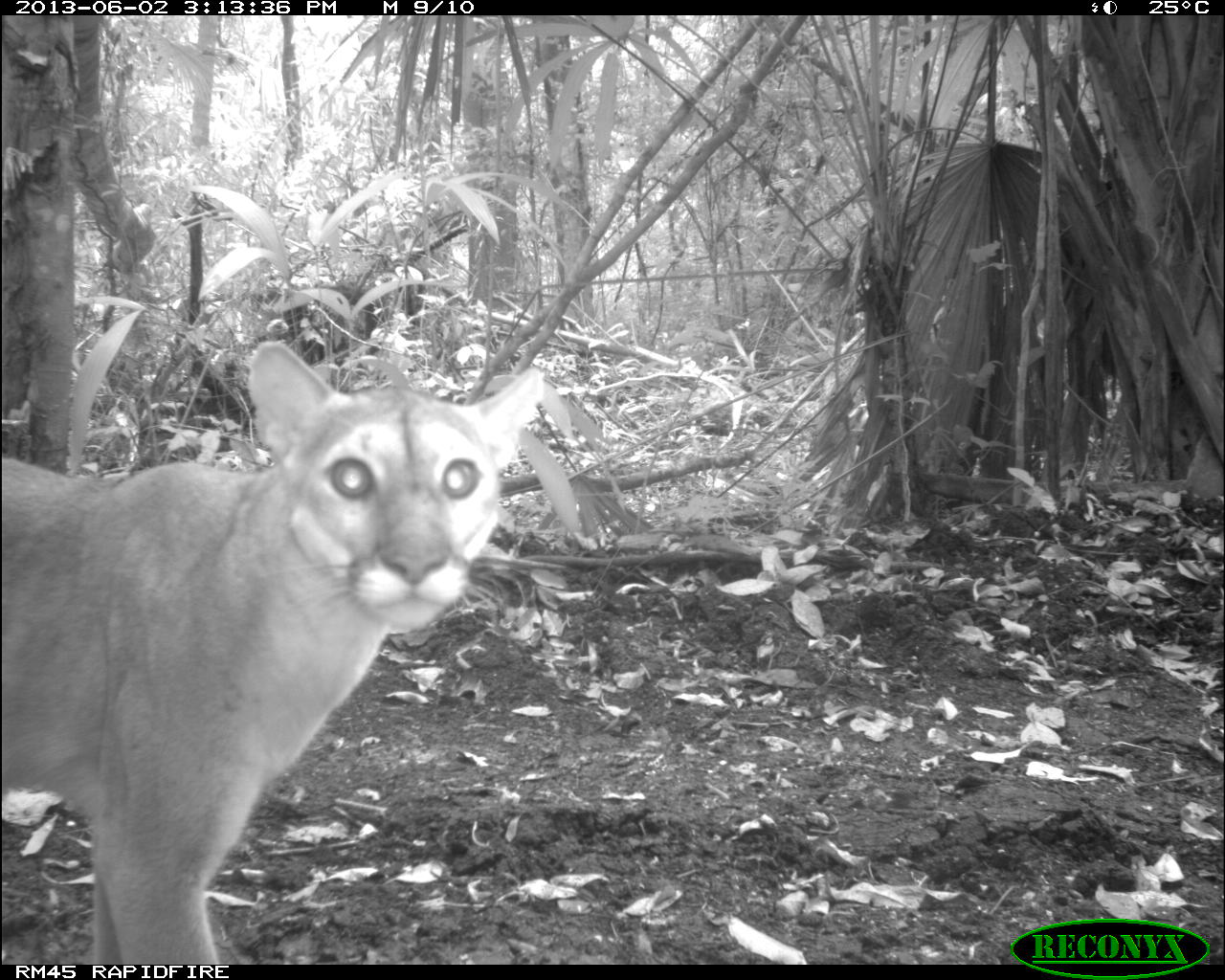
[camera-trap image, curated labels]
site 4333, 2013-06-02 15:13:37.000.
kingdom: Animalia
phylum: Chordata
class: Mammalia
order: Carnivora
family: Felidae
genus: Puma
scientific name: Puma concolor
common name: mountain lion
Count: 1.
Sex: female.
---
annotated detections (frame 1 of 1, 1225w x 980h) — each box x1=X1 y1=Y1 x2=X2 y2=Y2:
puma concolor: x1=0 y1=339 x2=546 y2=960